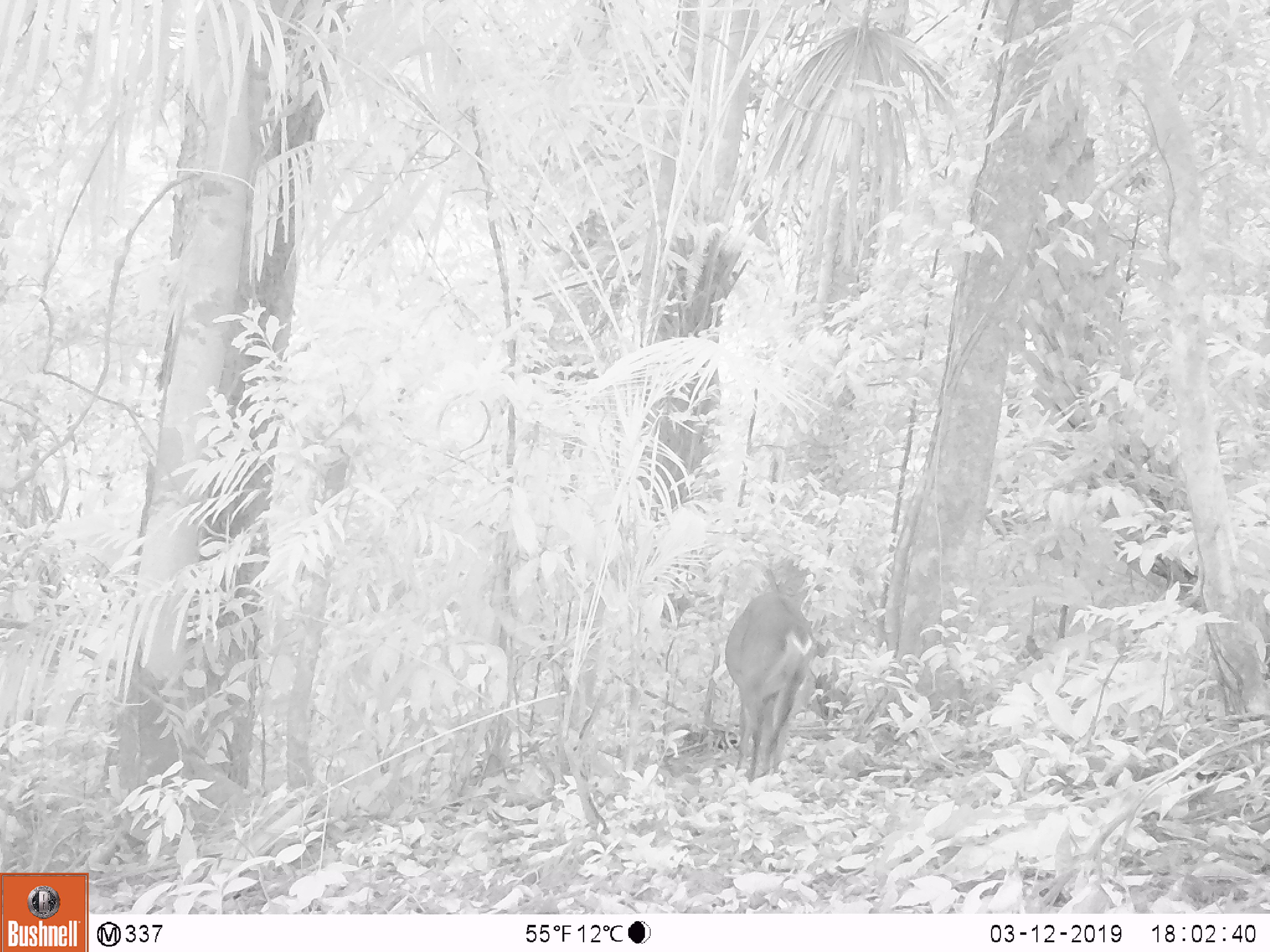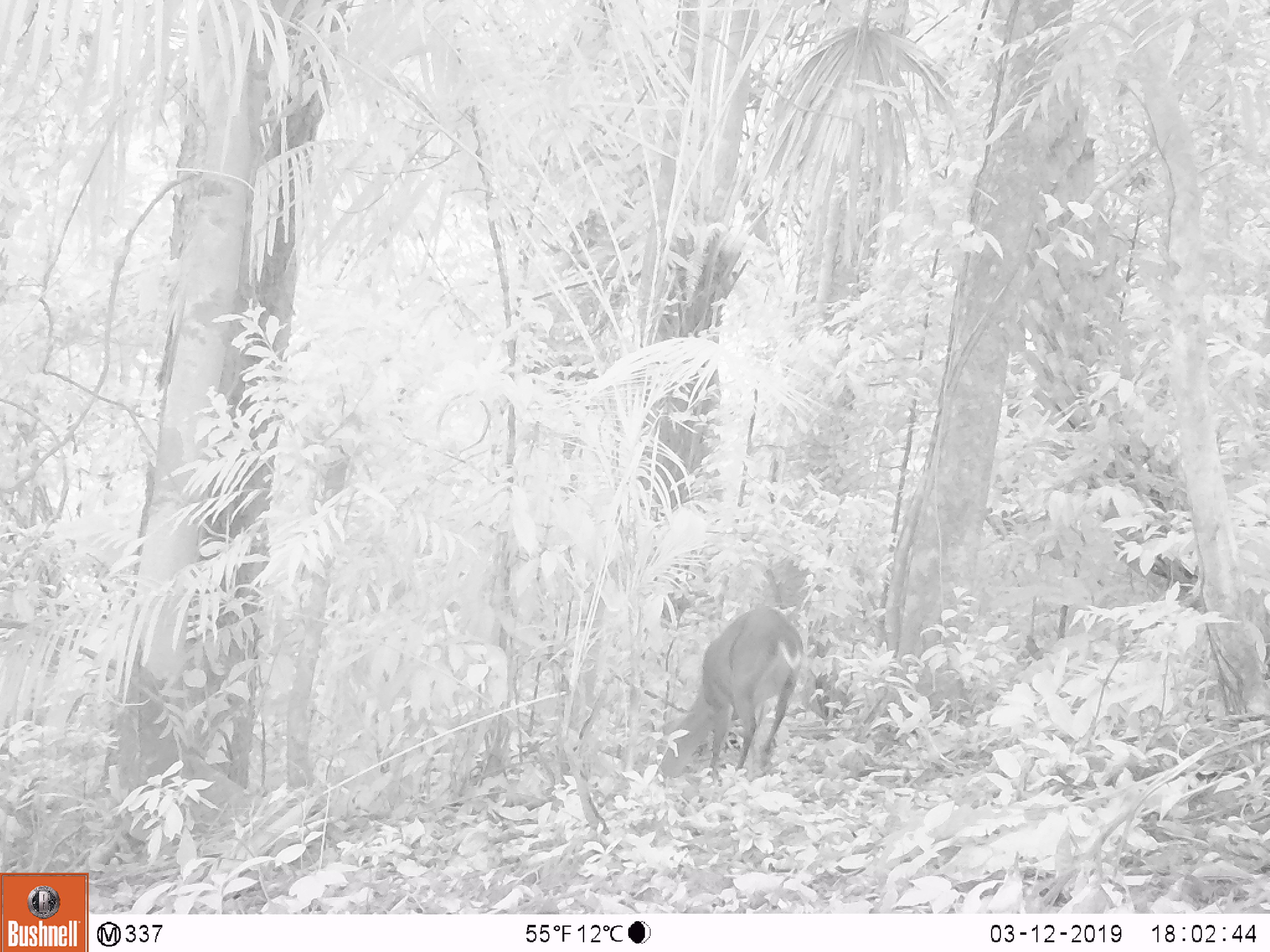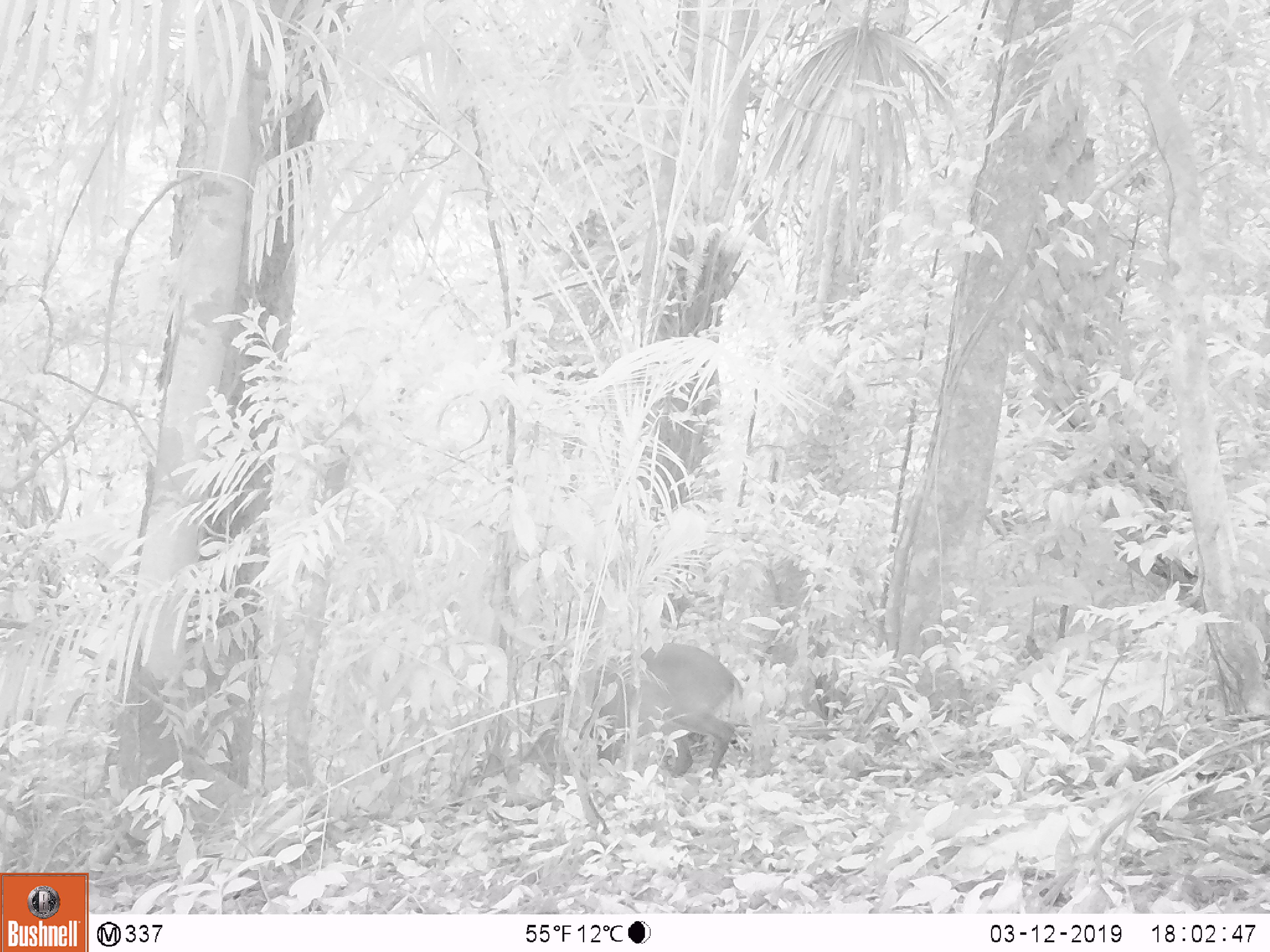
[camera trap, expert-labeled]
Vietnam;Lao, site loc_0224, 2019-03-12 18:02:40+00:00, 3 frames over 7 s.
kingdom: Animalia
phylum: Chordata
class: Mammalia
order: Artiodactyla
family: Cervidae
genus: Muntiacus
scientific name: Muntiacus vuquangensis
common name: large-antlered muntjac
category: large antlered muntjac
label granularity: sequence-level